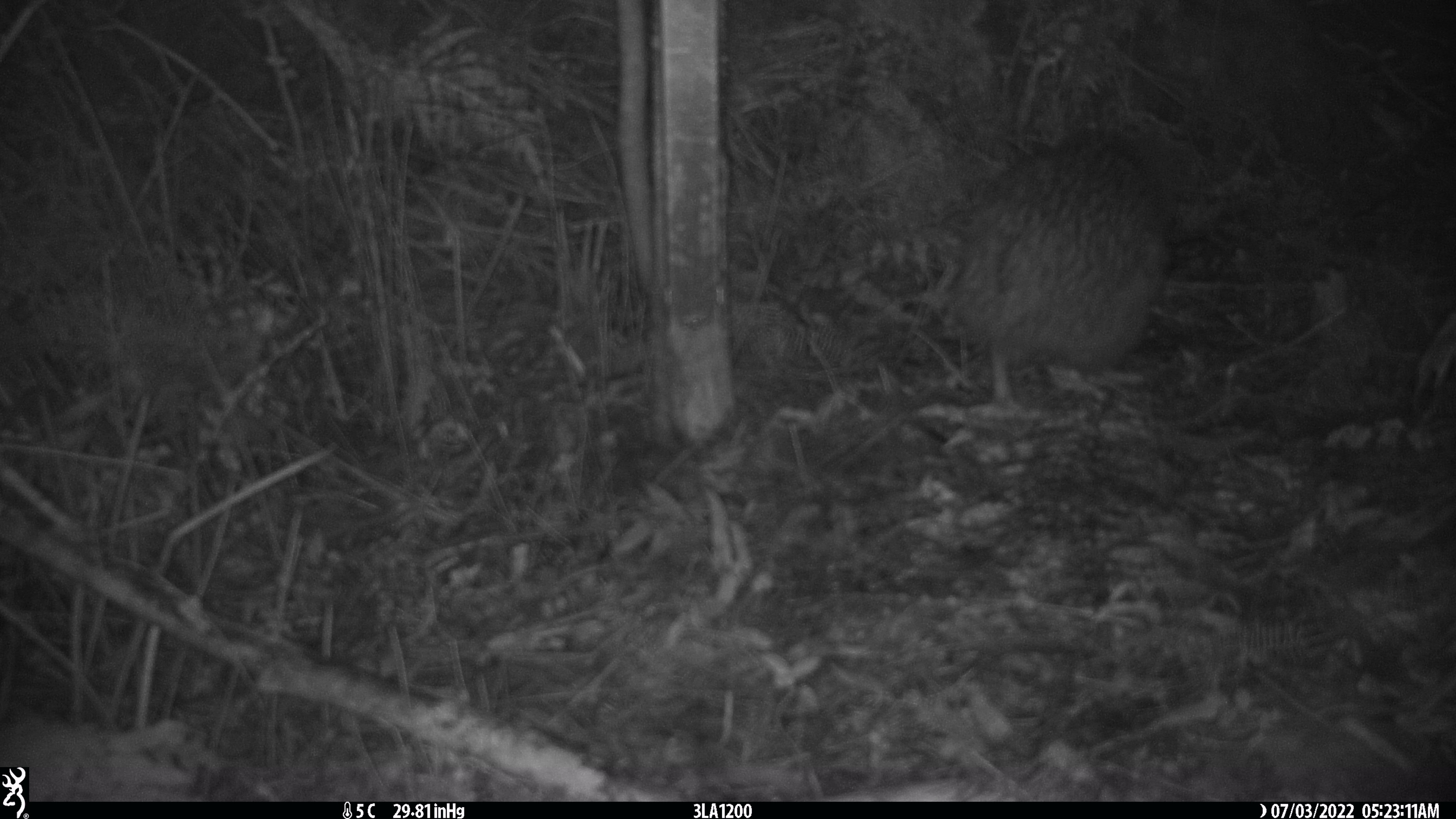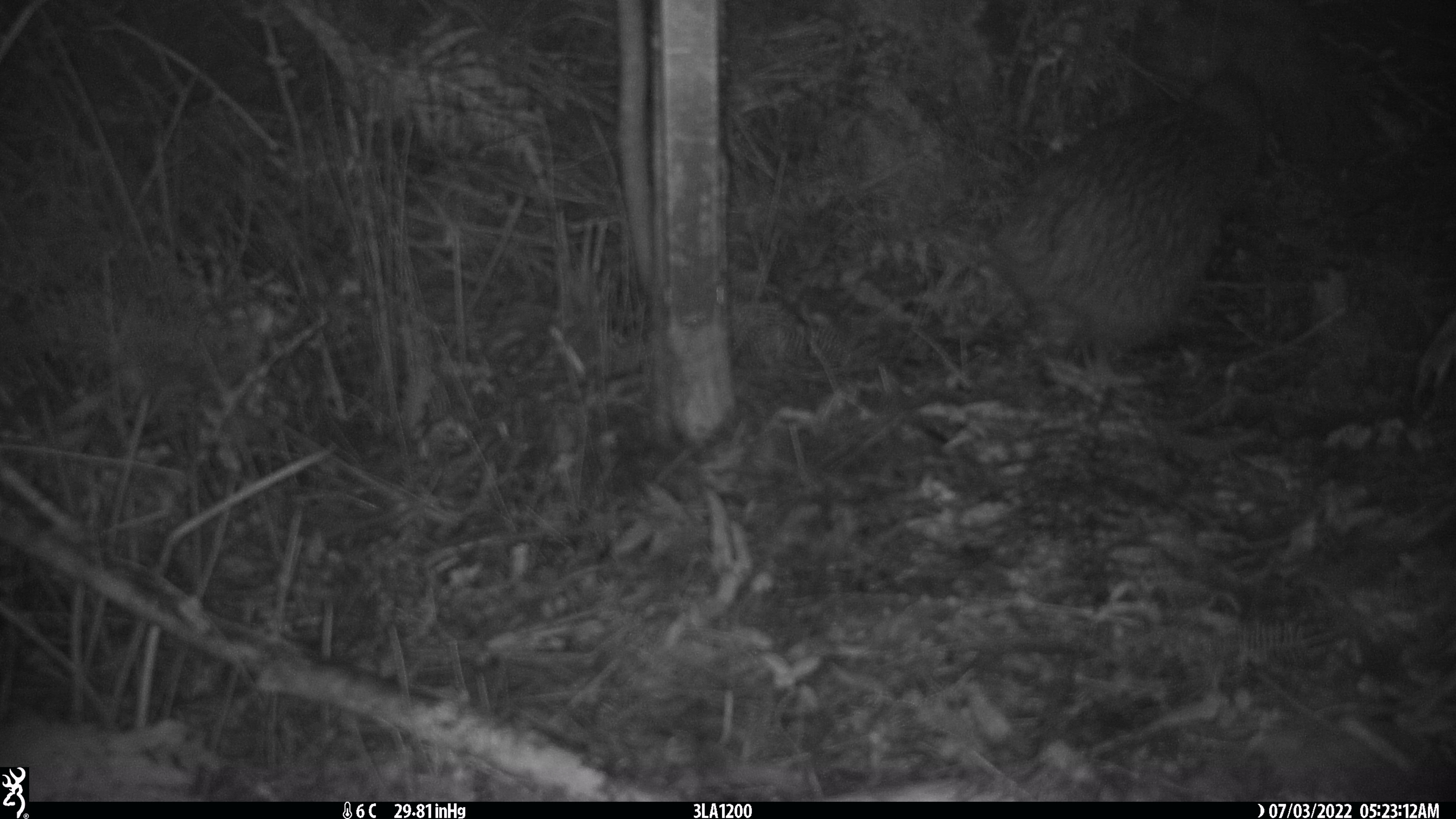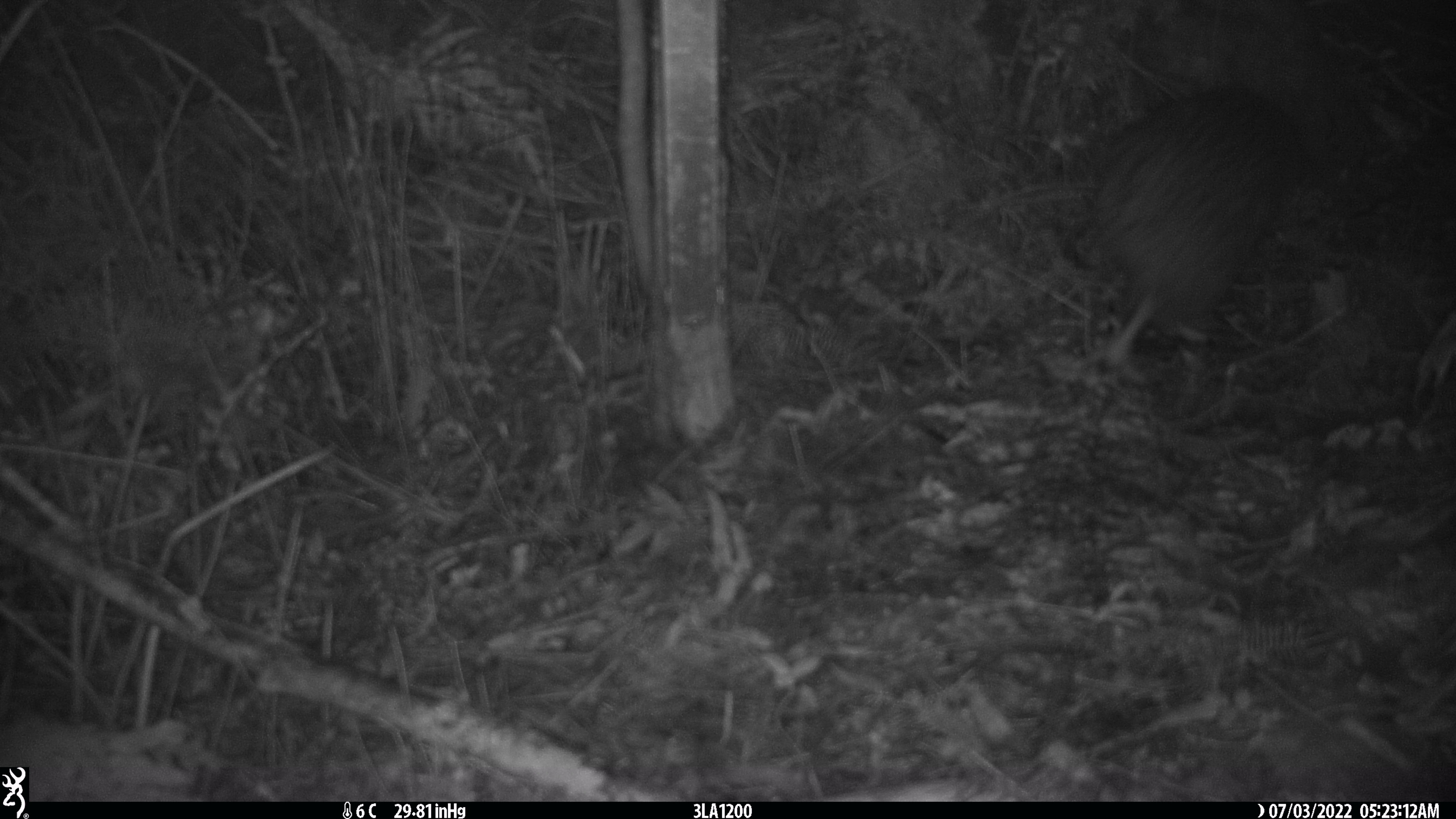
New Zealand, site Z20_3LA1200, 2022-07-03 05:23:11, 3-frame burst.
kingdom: Animalia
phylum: Chordata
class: Aves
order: Apterygiformes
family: Apterygidae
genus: Apteryx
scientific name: Apteryx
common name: kiwi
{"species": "kiwi (Apteryx)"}